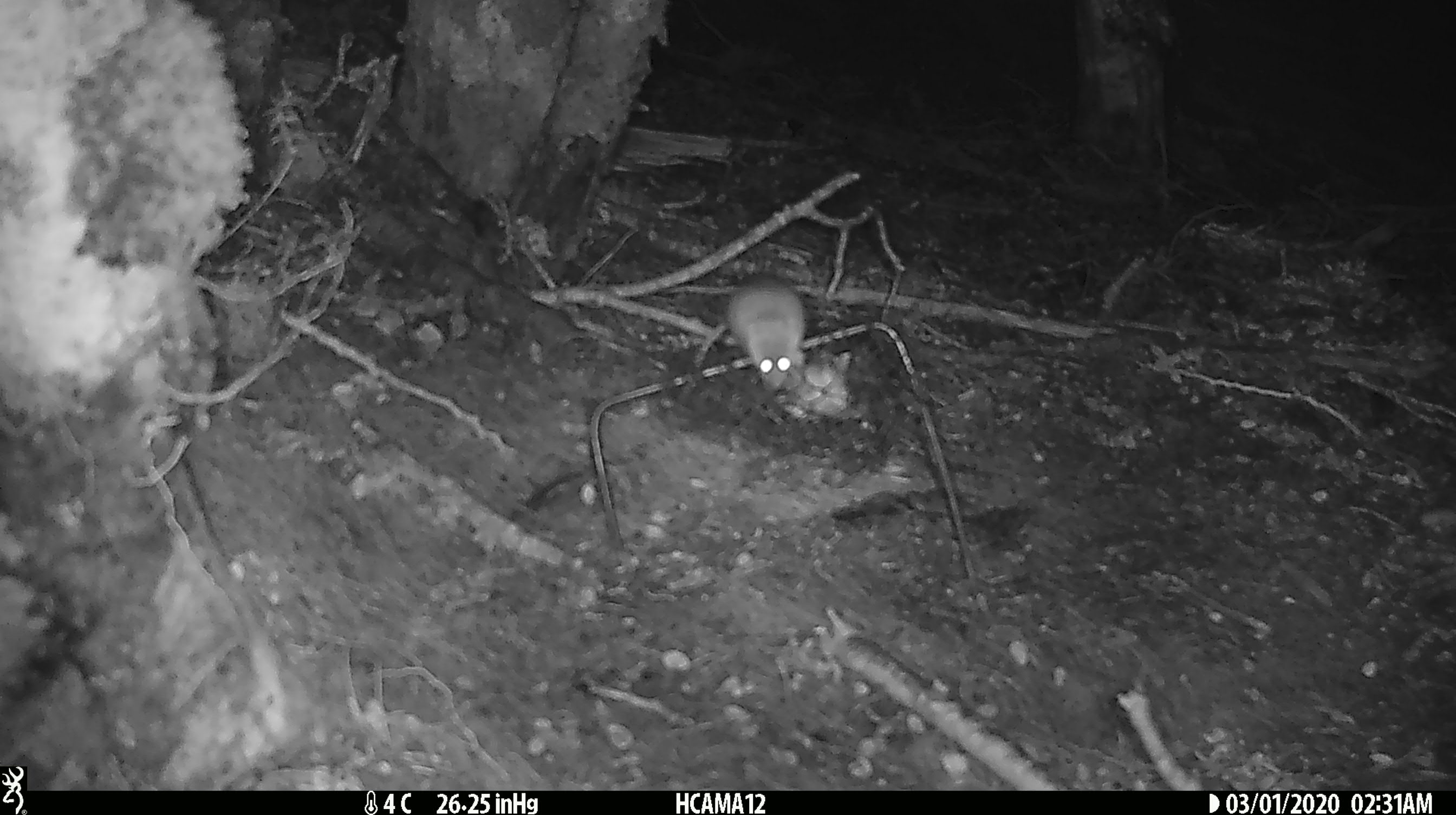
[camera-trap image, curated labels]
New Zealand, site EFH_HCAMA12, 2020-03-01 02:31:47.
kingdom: Animalia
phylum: Chordata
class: Mammalia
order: Rodentia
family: Muridae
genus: Mus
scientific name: Mus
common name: mouse